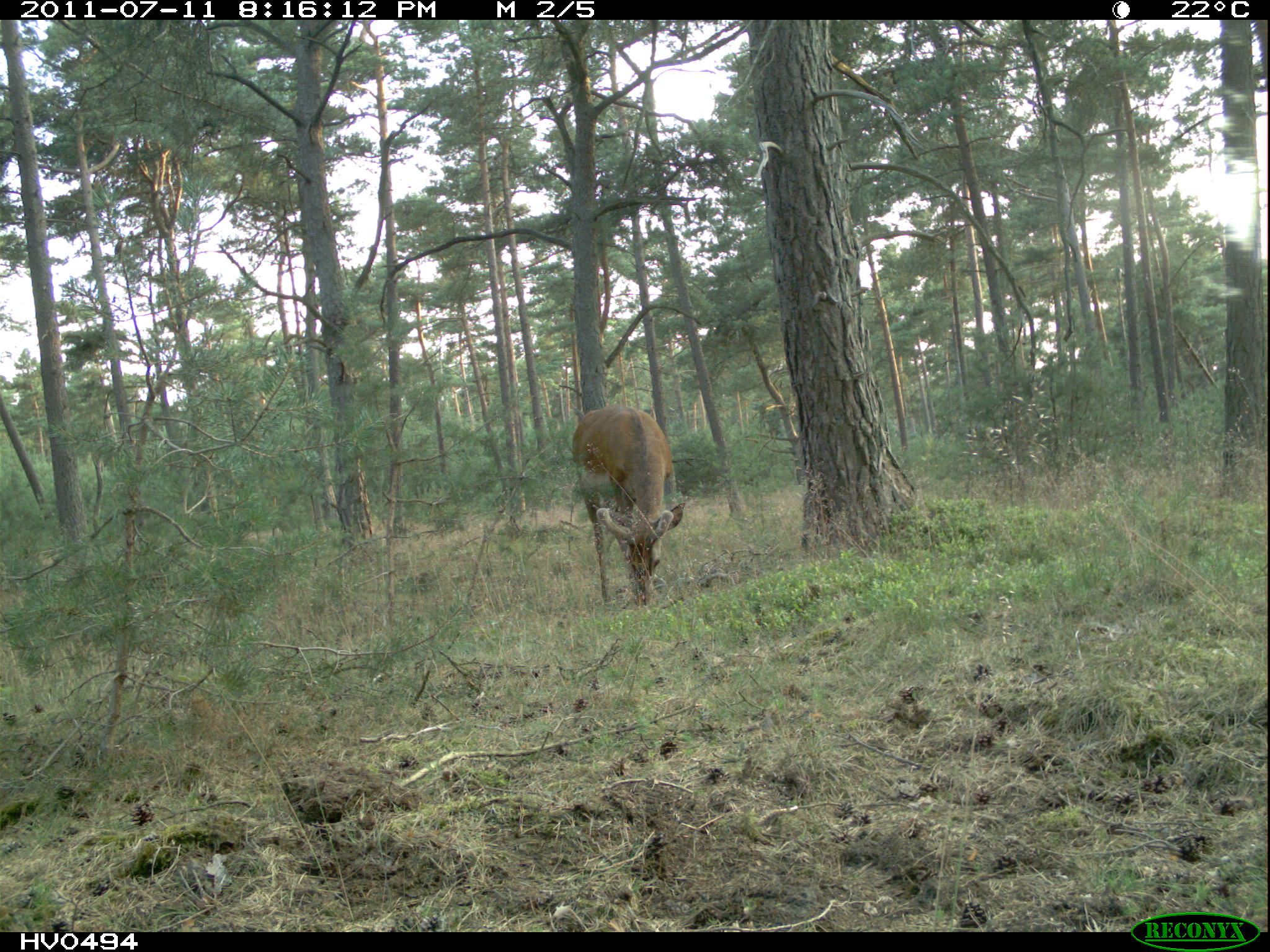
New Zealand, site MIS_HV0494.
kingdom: Animalia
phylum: Chordata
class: Mammalia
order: Artiodactyla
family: Cervidae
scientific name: Cervidae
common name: deer